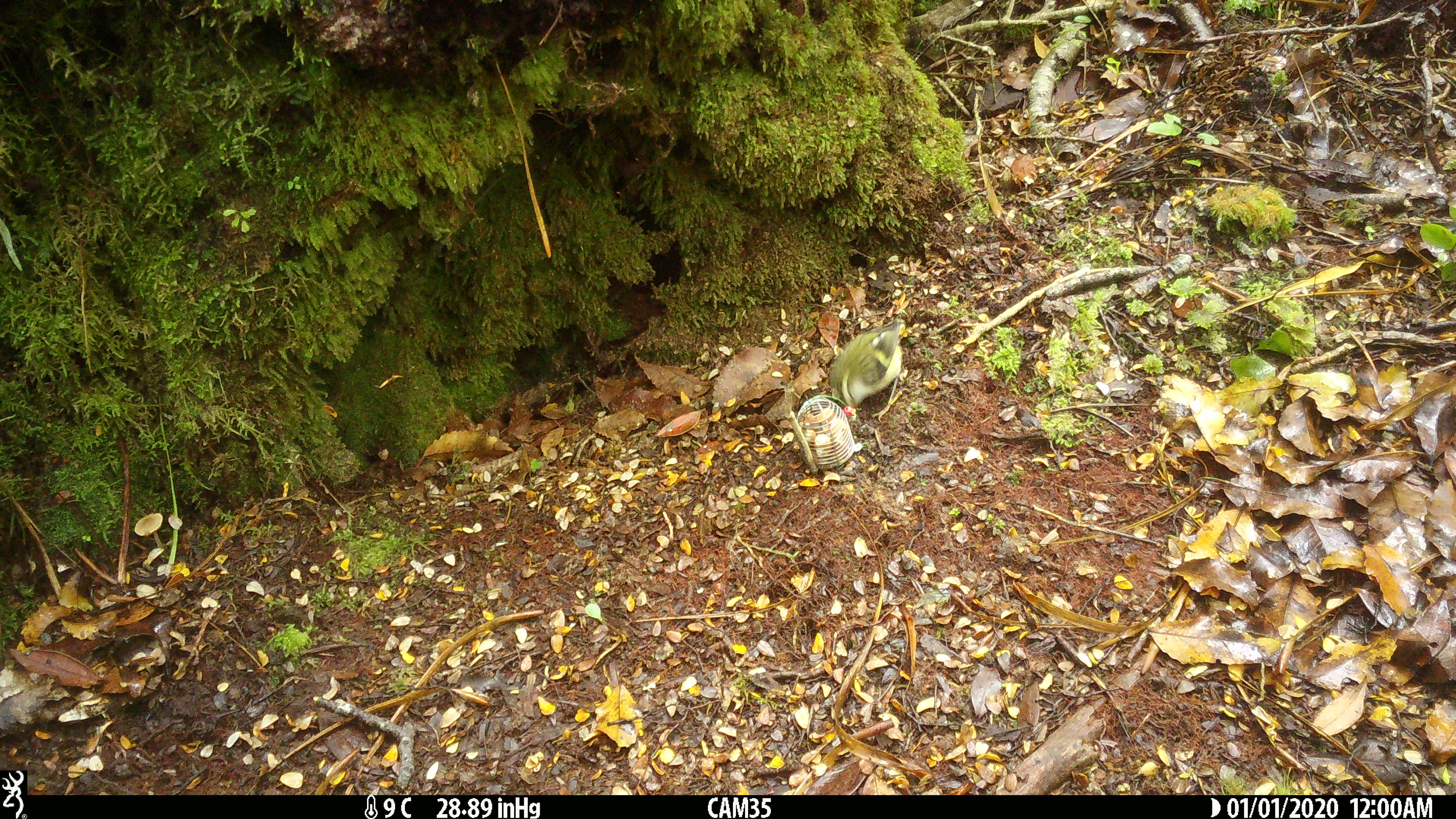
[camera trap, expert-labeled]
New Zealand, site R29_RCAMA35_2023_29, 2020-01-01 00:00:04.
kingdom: Animalia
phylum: Chordata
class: Aves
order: Passeriformes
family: Acanthisittidae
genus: Acanthisitta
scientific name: Acanthisitta chloris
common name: rifleman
Rifleman (Acanthisitta chloris).